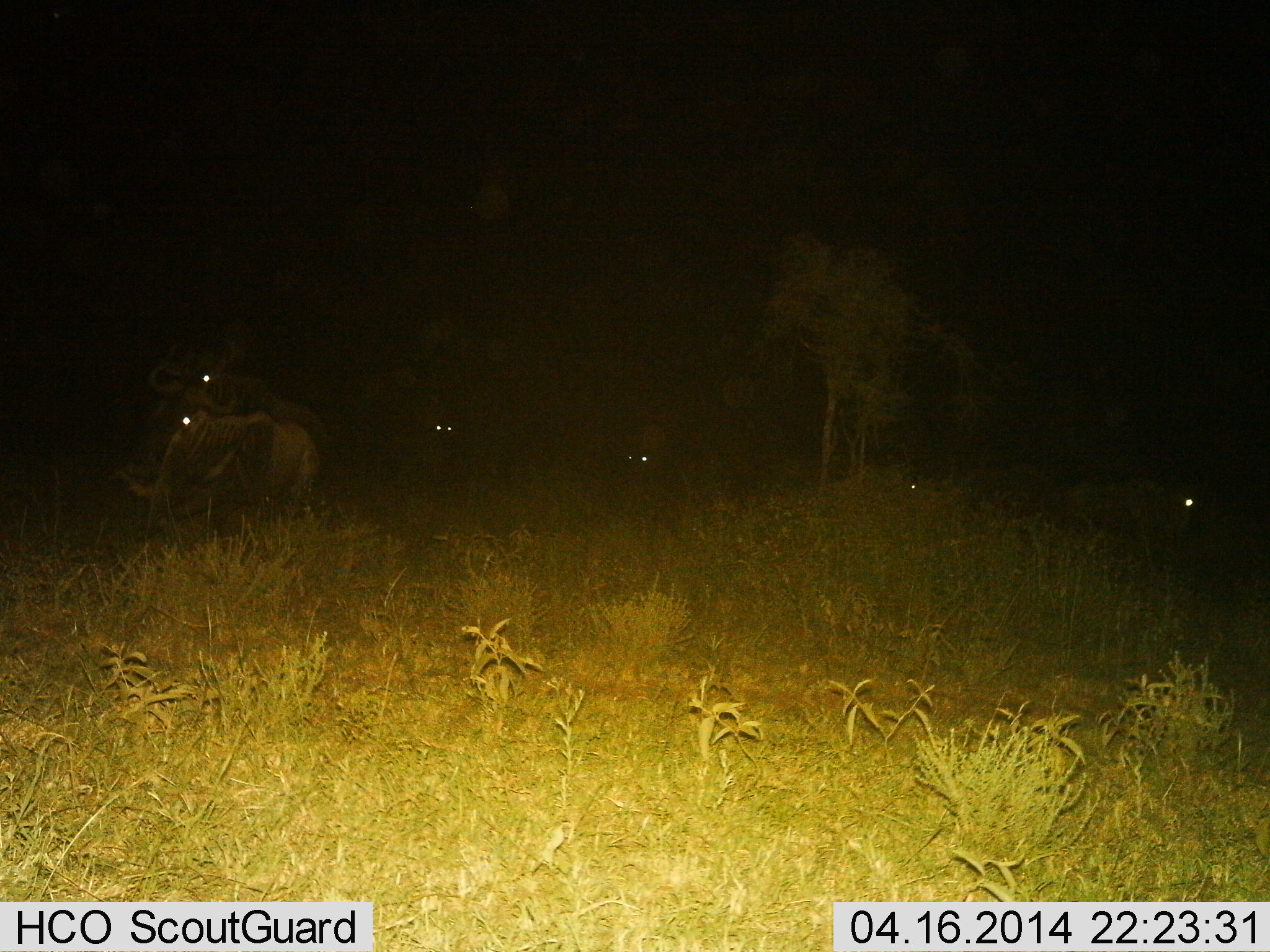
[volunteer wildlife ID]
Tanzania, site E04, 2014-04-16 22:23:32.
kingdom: Animalia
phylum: Chordata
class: Mammalia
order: Artiodactyla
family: Bovidae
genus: Connochaetes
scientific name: Connochaetes taurinus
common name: blue wildebeest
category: wildebeest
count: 6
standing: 45%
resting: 18%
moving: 45%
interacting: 0%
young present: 0%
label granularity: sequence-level